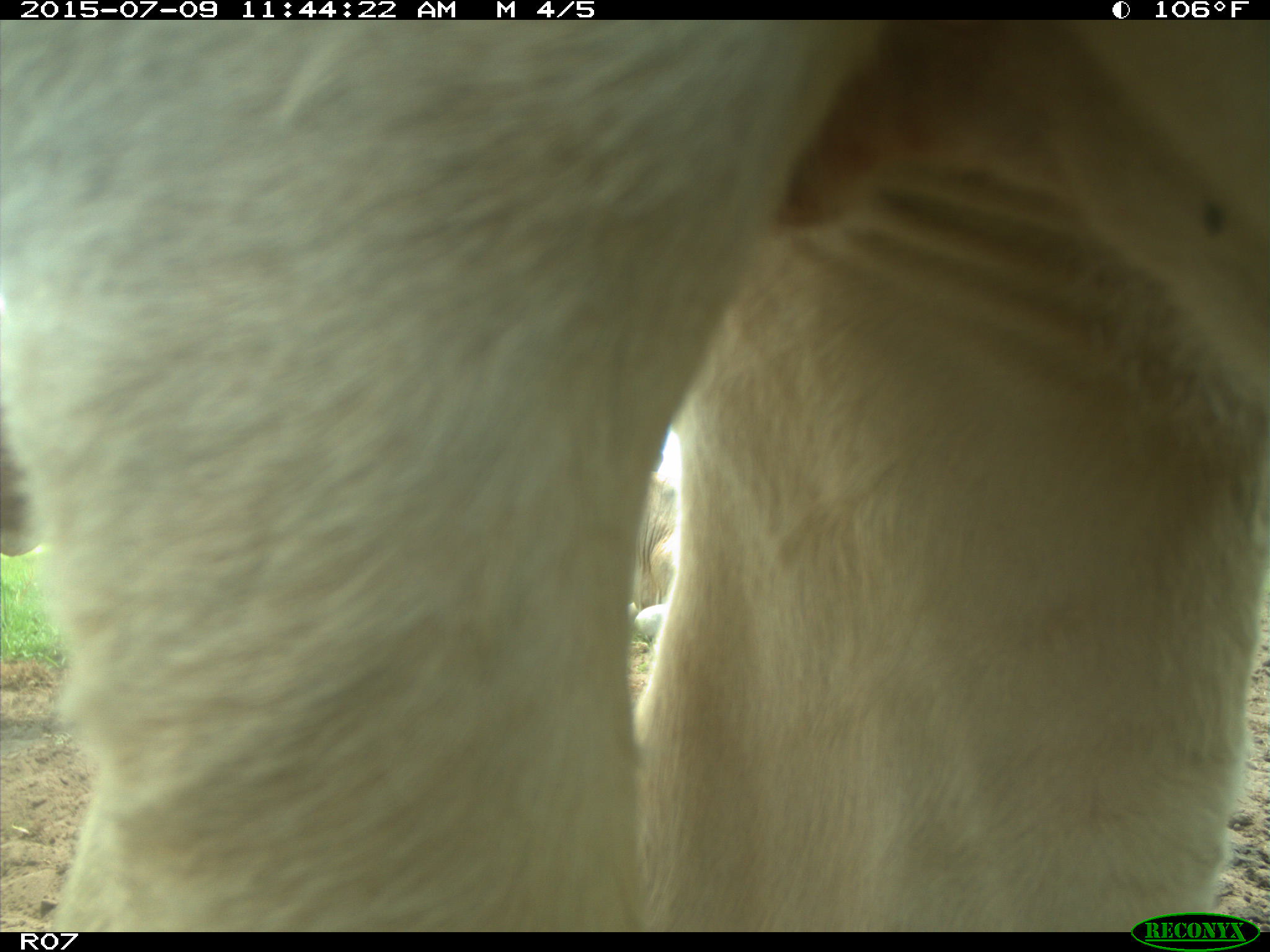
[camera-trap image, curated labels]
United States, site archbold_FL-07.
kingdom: Animalia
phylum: Chordata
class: Mammalia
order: Artiodactyla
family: Bovidae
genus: Bos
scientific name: Bos taurus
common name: domestic cow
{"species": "Bos taurus (domestic cow)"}